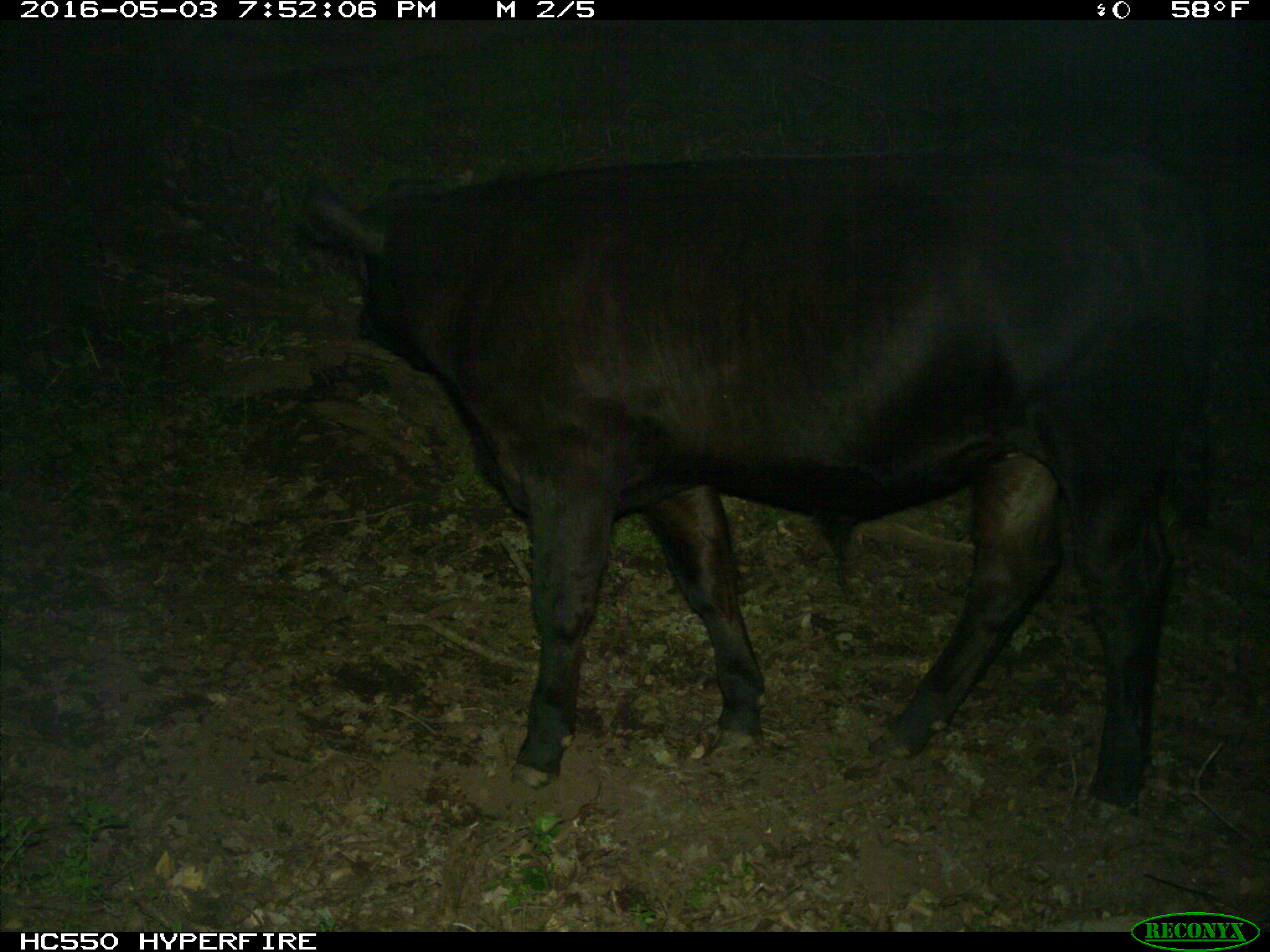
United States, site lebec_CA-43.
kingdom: Animalia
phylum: Chordata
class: Mammalia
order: Artiodactyla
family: Bovidae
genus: Bos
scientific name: Bos taurus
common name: domestic cow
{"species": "Bos taurus (domestic cow)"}